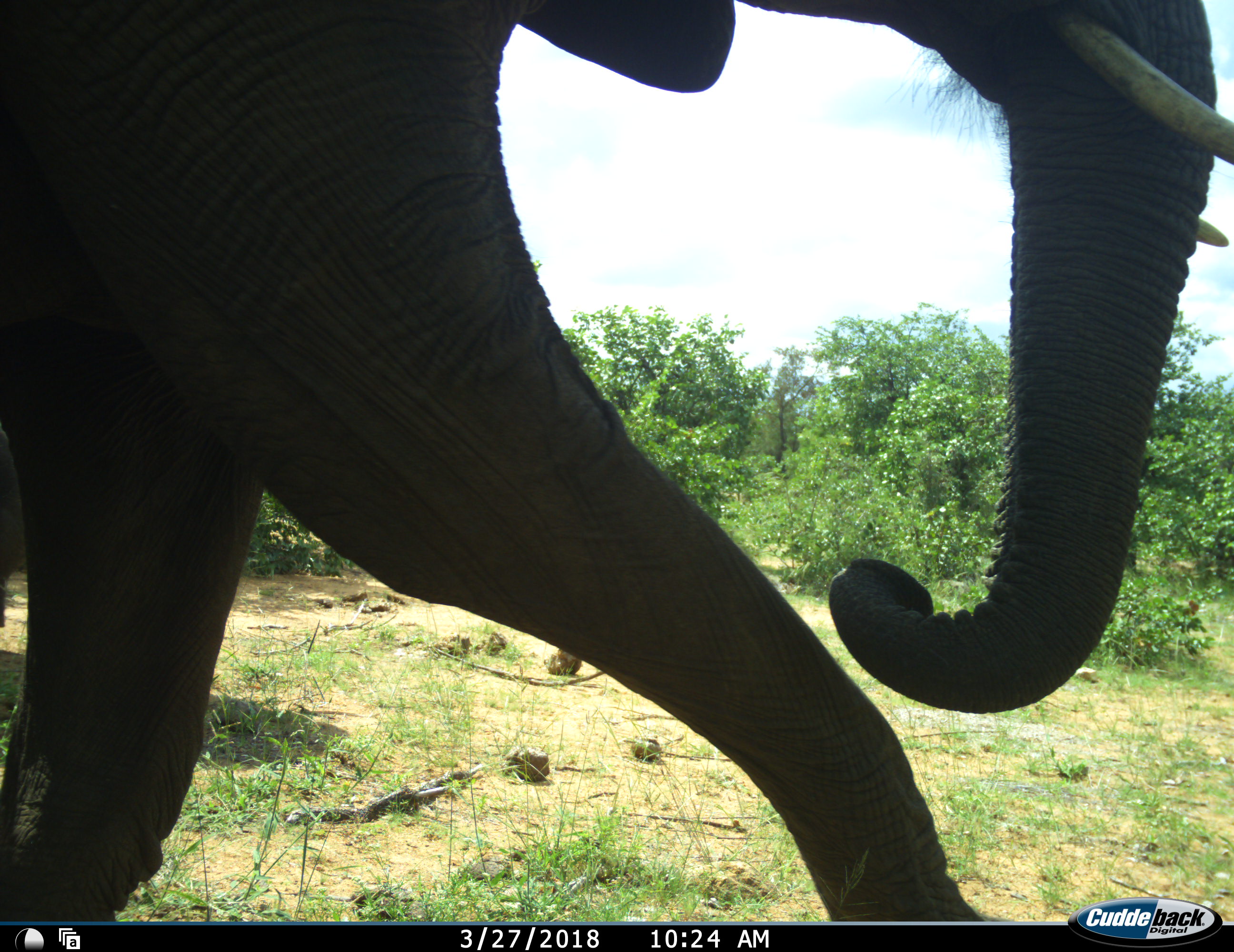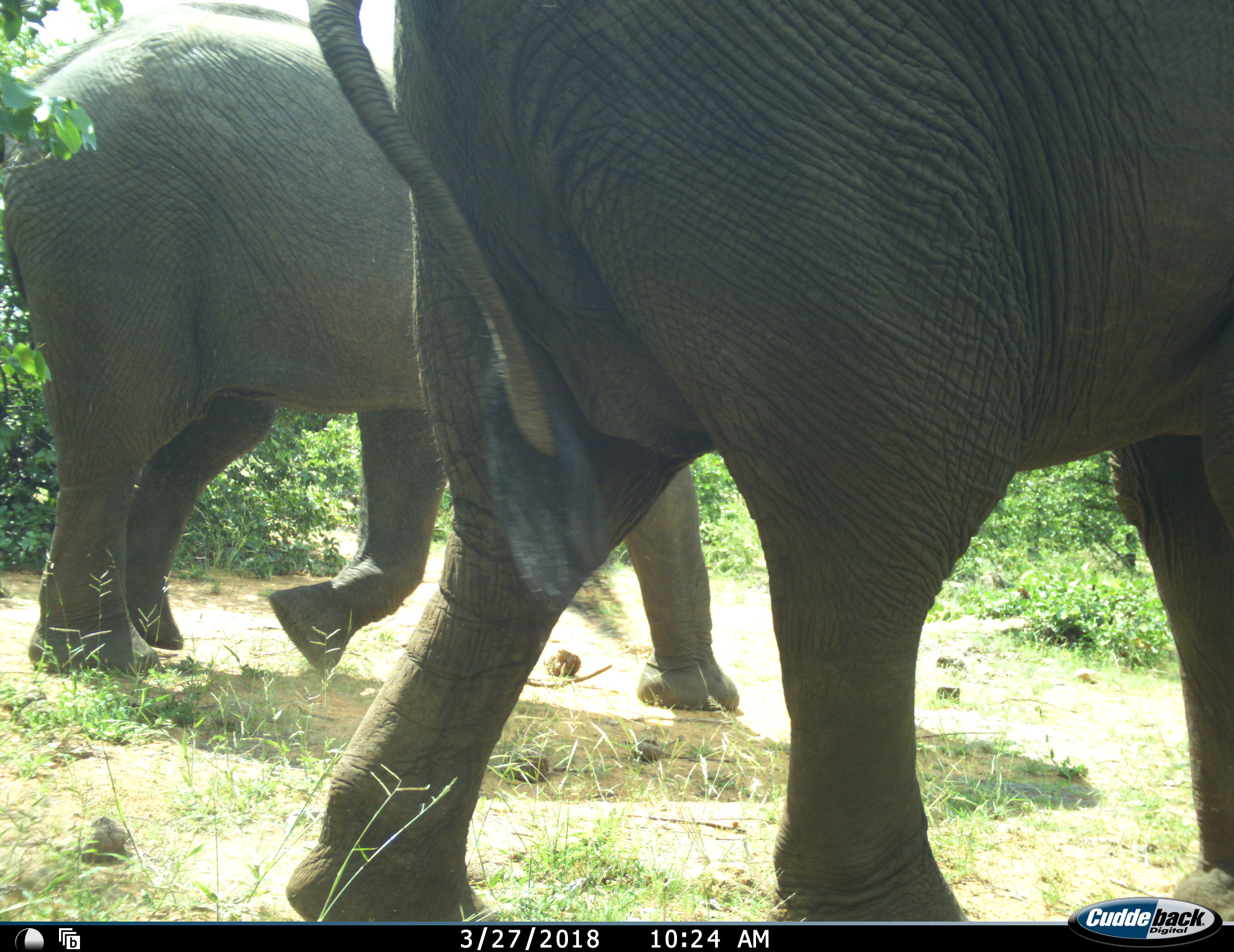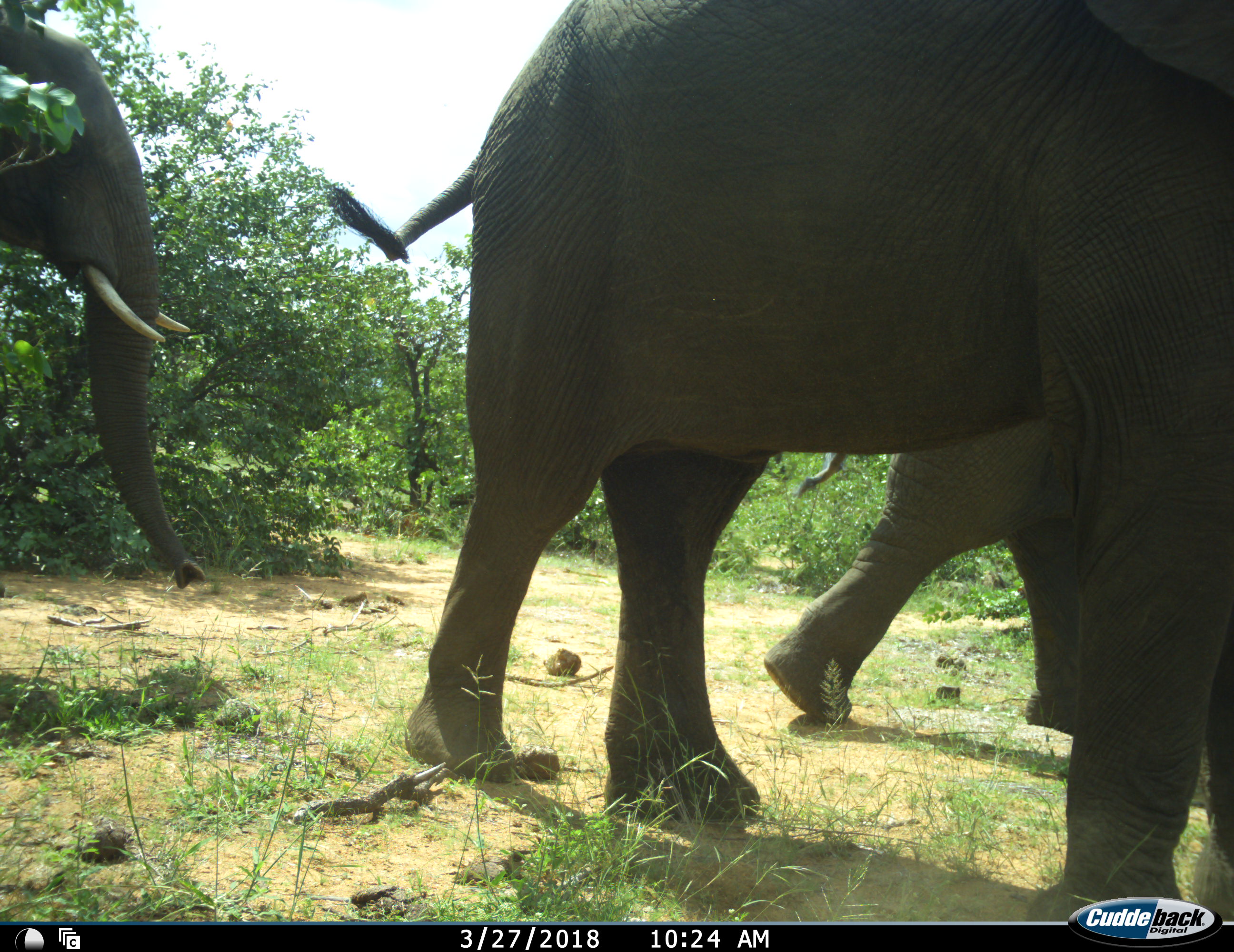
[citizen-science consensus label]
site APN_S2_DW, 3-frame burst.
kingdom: Animalia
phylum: Chordata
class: Mammalia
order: Proboscidea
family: Elephantidae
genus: Loxodonta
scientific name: Loxodonta africana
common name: african bush elephant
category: elephant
Elephant (african bush elephant) (Loxodonta africana), count 3. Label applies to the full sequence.